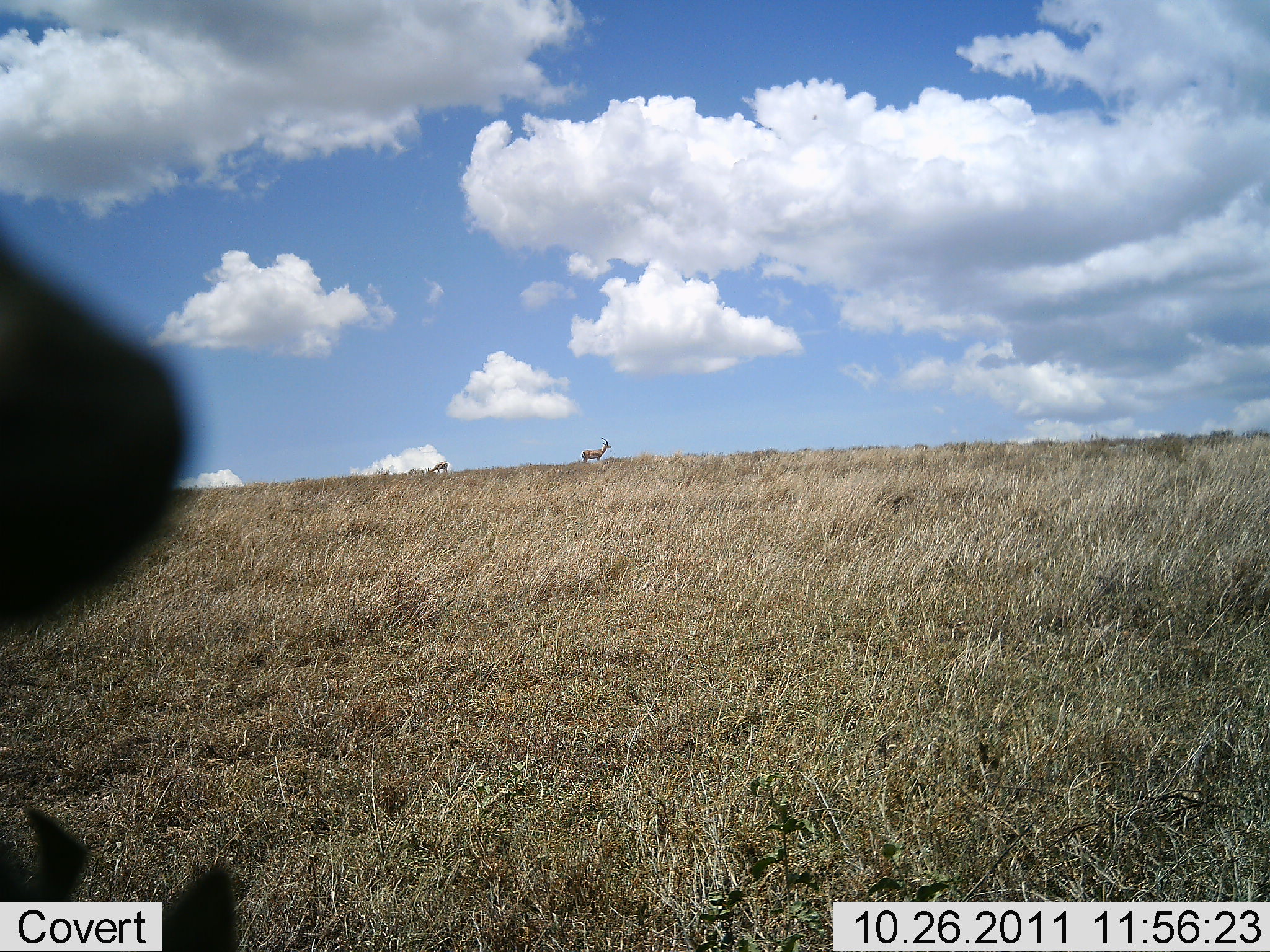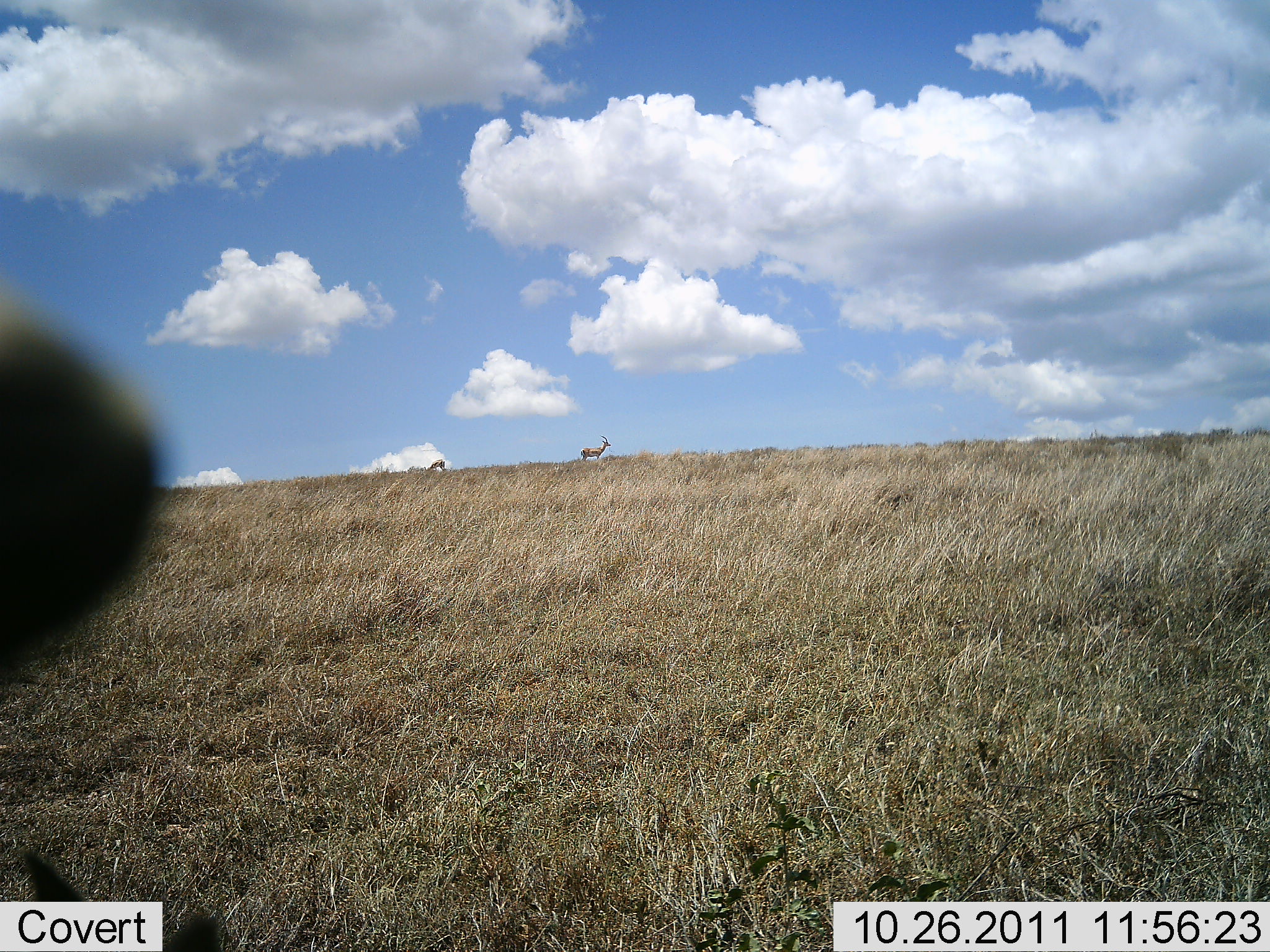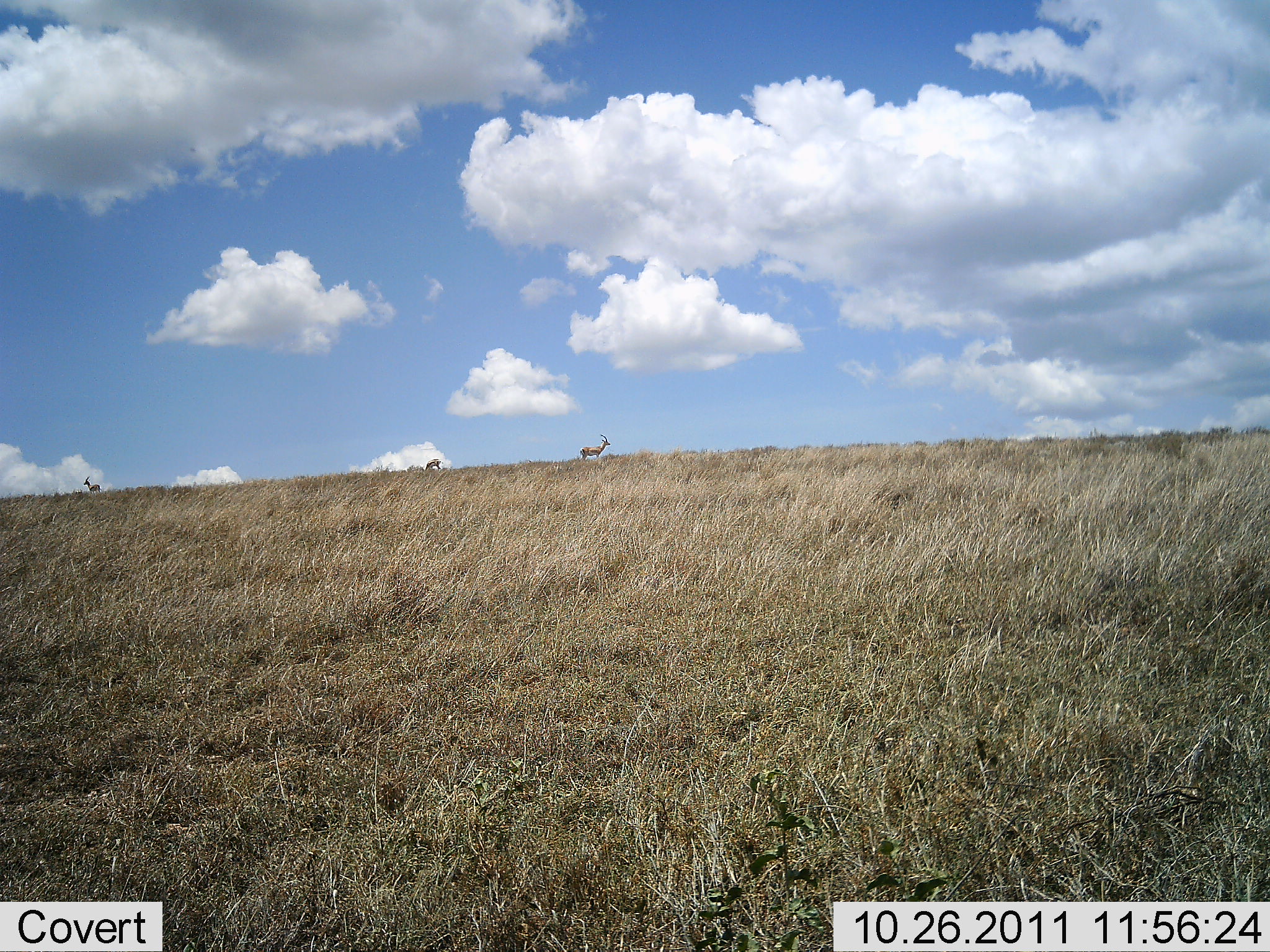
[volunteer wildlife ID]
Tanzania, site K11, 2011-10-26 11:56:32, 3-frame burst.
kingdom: Animalia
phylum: Chordata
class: Mammalia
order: Artiodactyla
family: Bovidae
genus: Nanger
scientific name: Nanger granti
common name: grant's gazelle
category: gazellegrants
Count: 3.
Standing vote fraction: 100%.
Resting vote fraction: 0%.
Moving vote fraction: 14%.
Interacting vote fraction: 0%.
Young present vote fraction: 0%.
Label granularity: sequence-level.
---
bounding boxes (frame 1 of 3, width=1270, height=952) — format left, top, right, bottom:
animal: 1, 217, 249, 952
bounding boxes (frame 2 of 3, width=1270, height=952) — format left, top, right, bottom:
animal: 0, 269, 232, 950